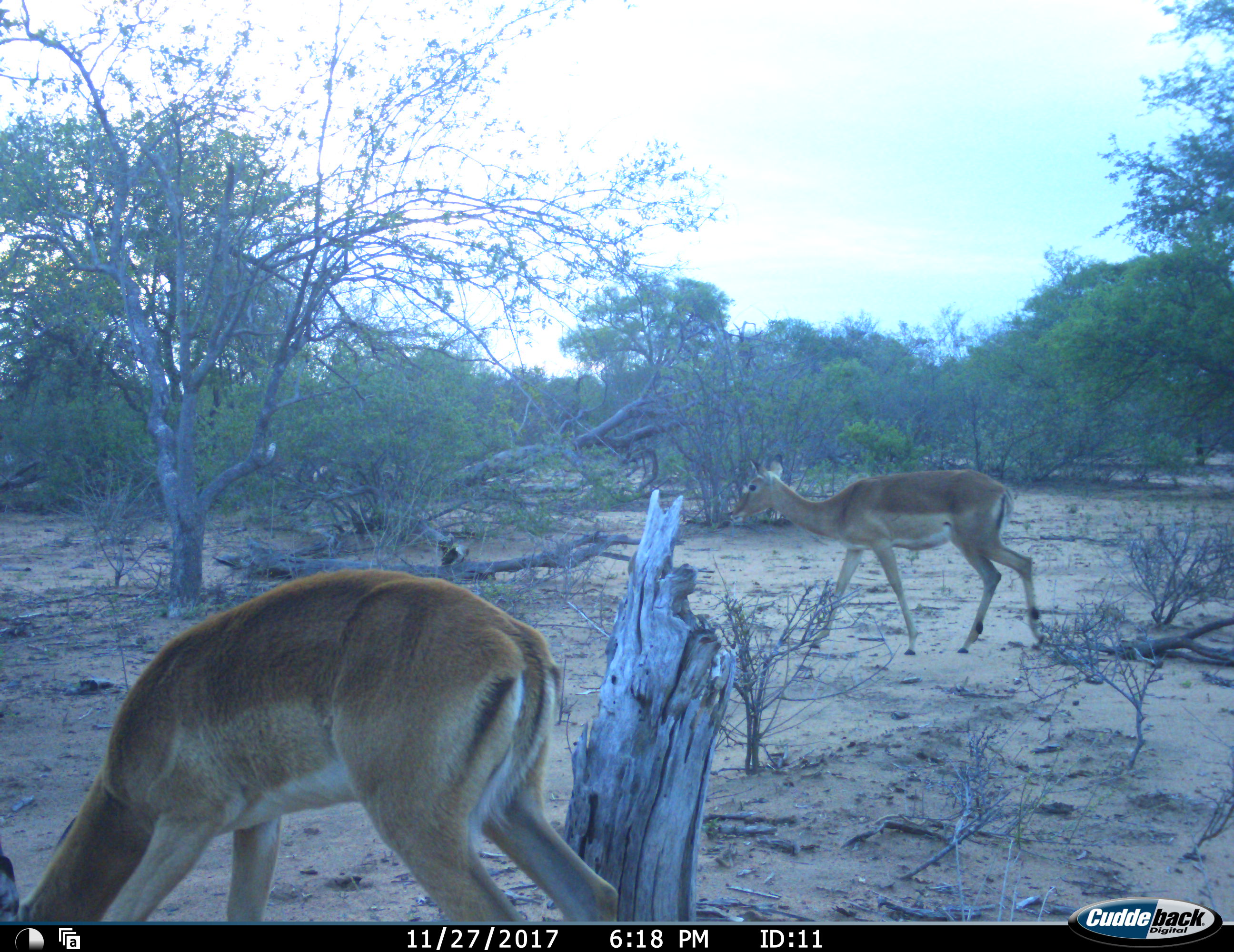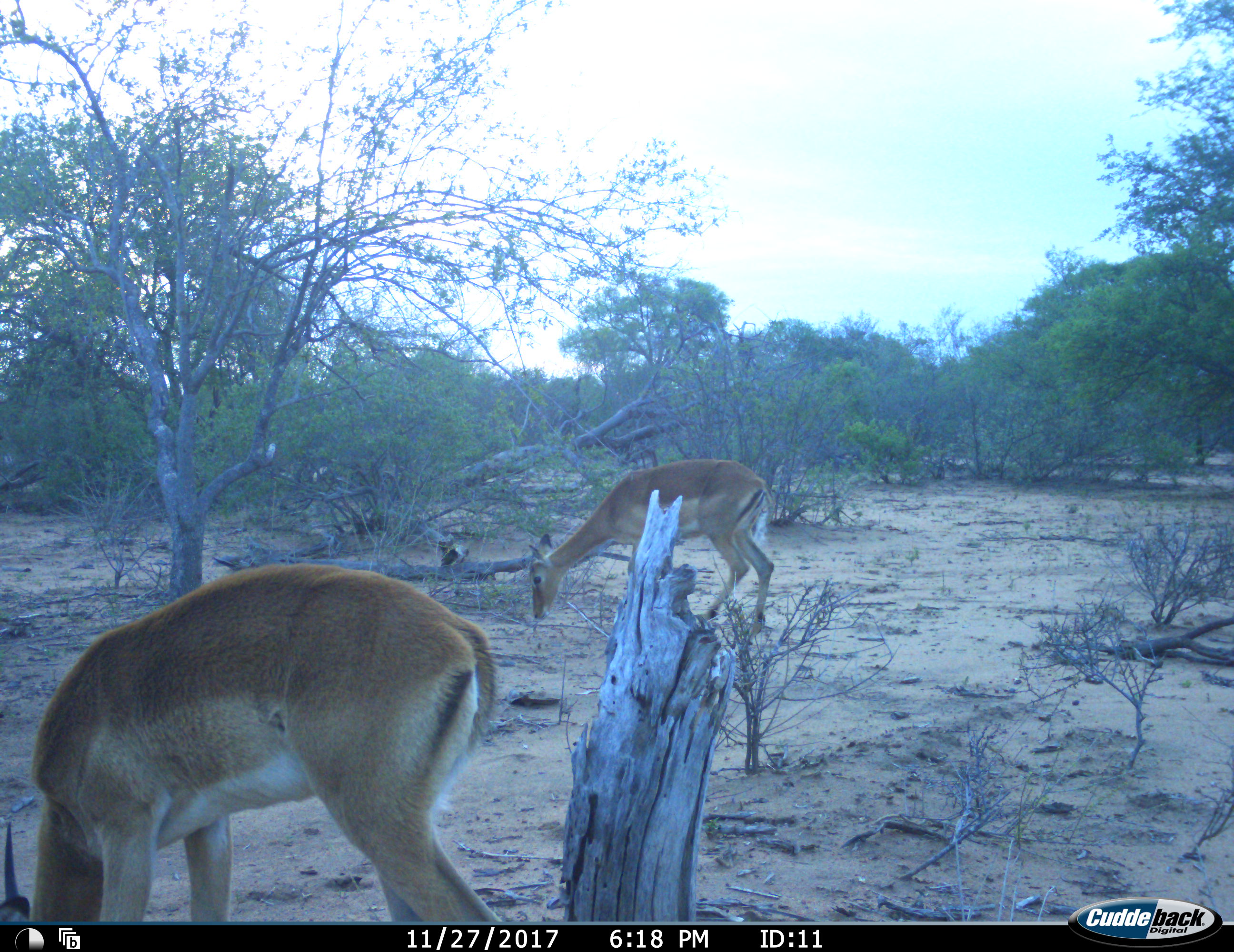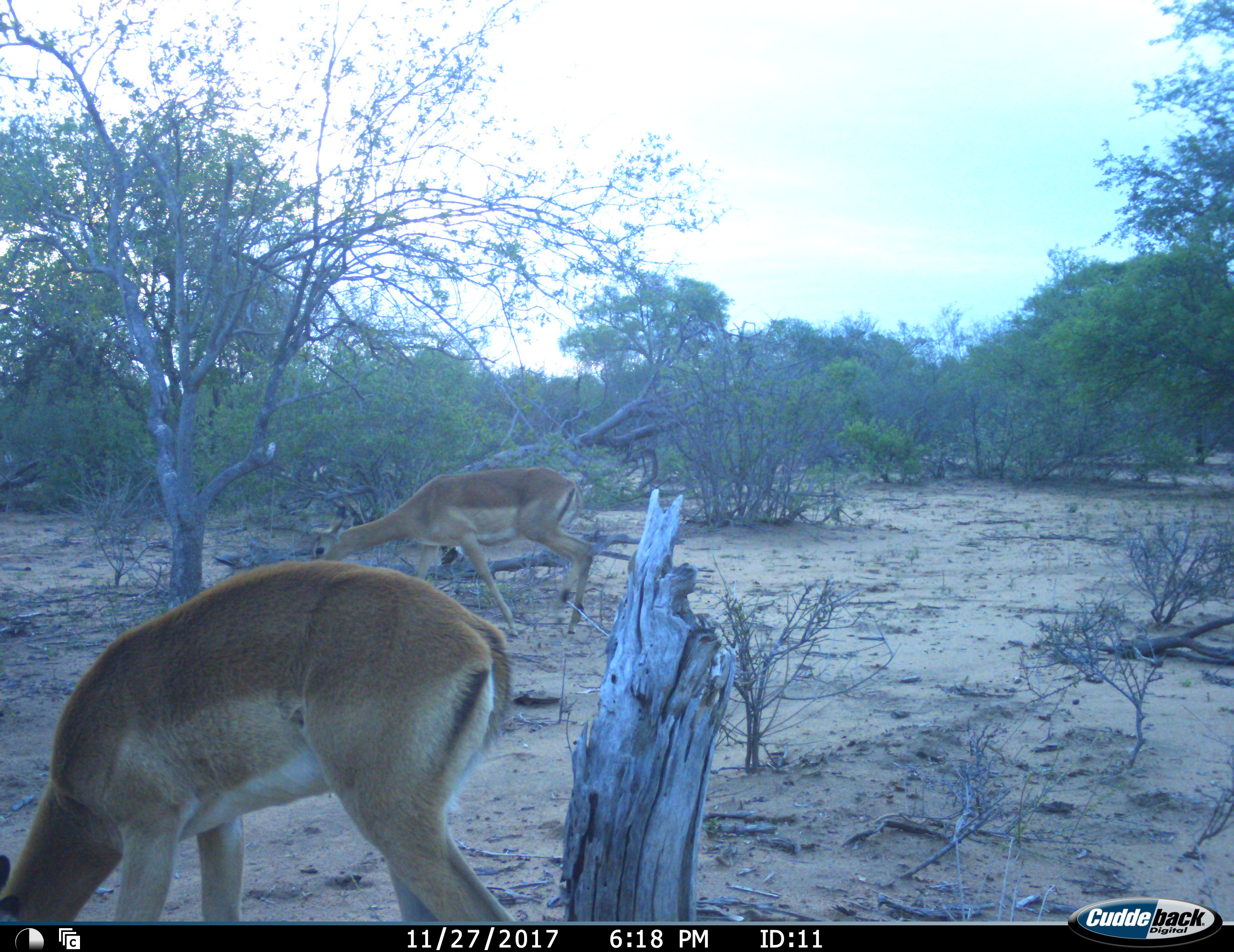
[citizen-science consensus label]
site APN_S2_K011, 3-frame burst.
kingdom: Animalia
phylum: Chordata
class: Mammalia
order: Artiodactyla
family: Bovidae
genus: Aepyceros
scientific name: Aepyceros melampus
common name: impala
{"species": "impala (Aepyceros melampus)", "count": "2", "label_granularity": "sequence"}